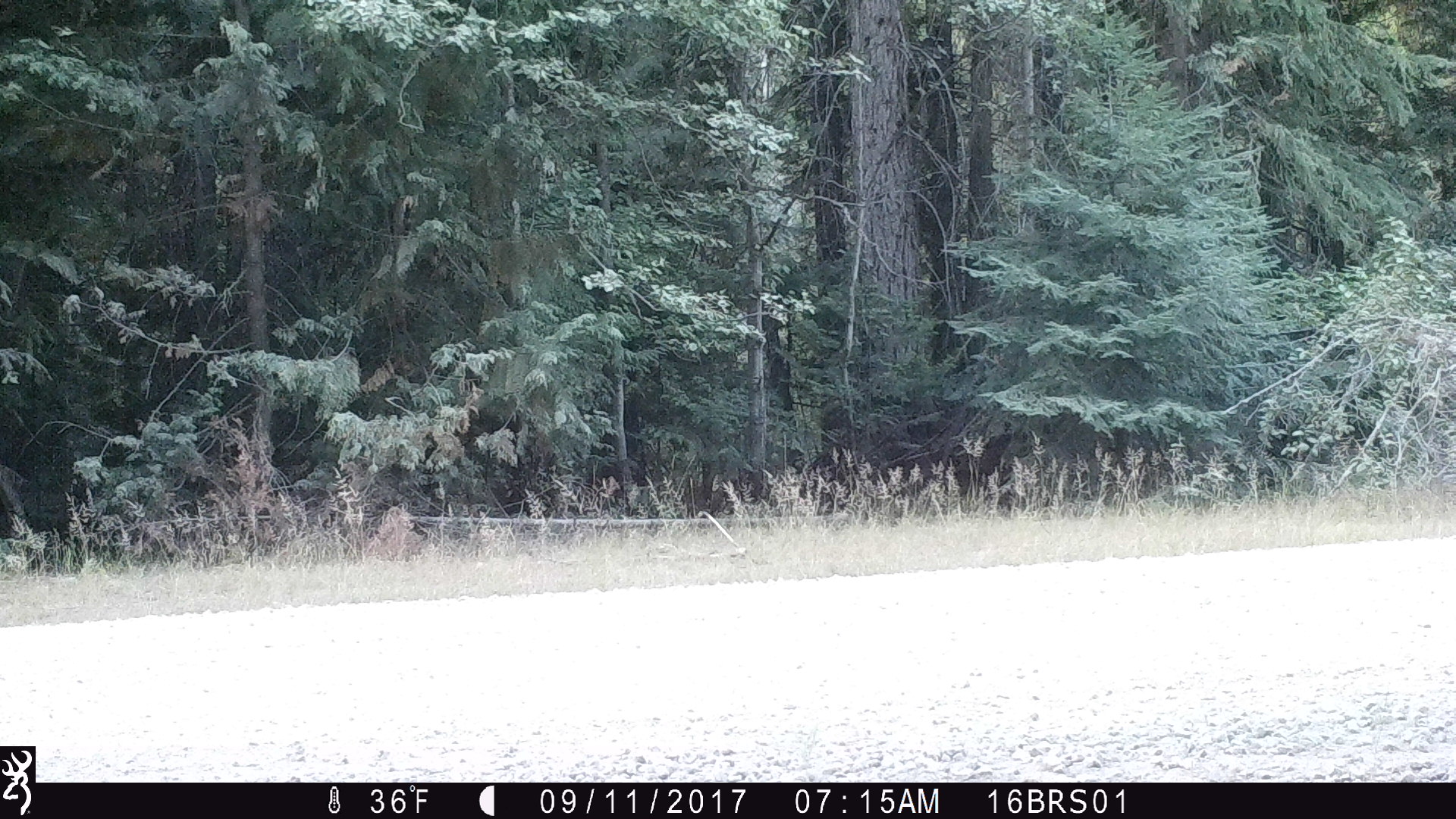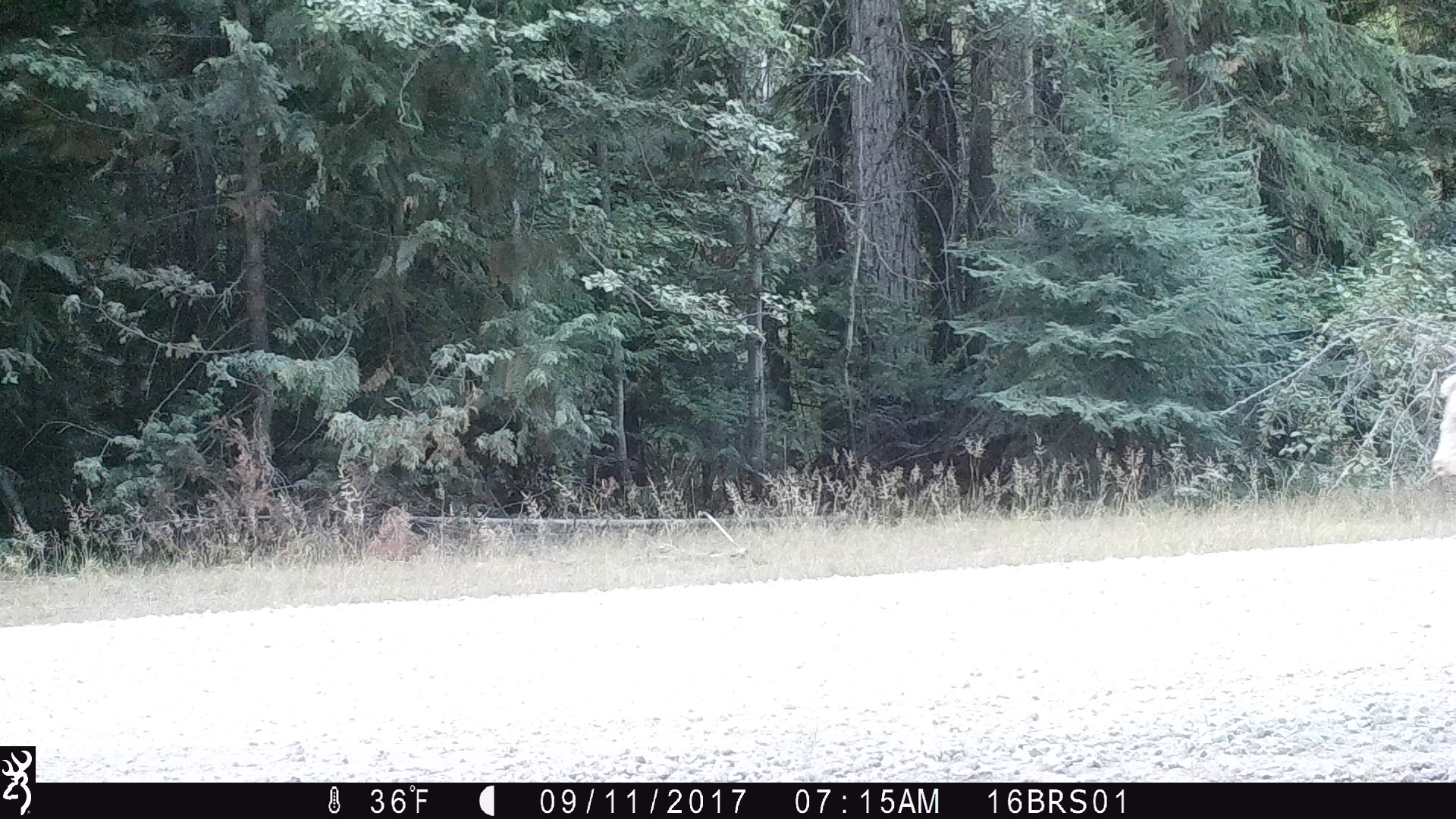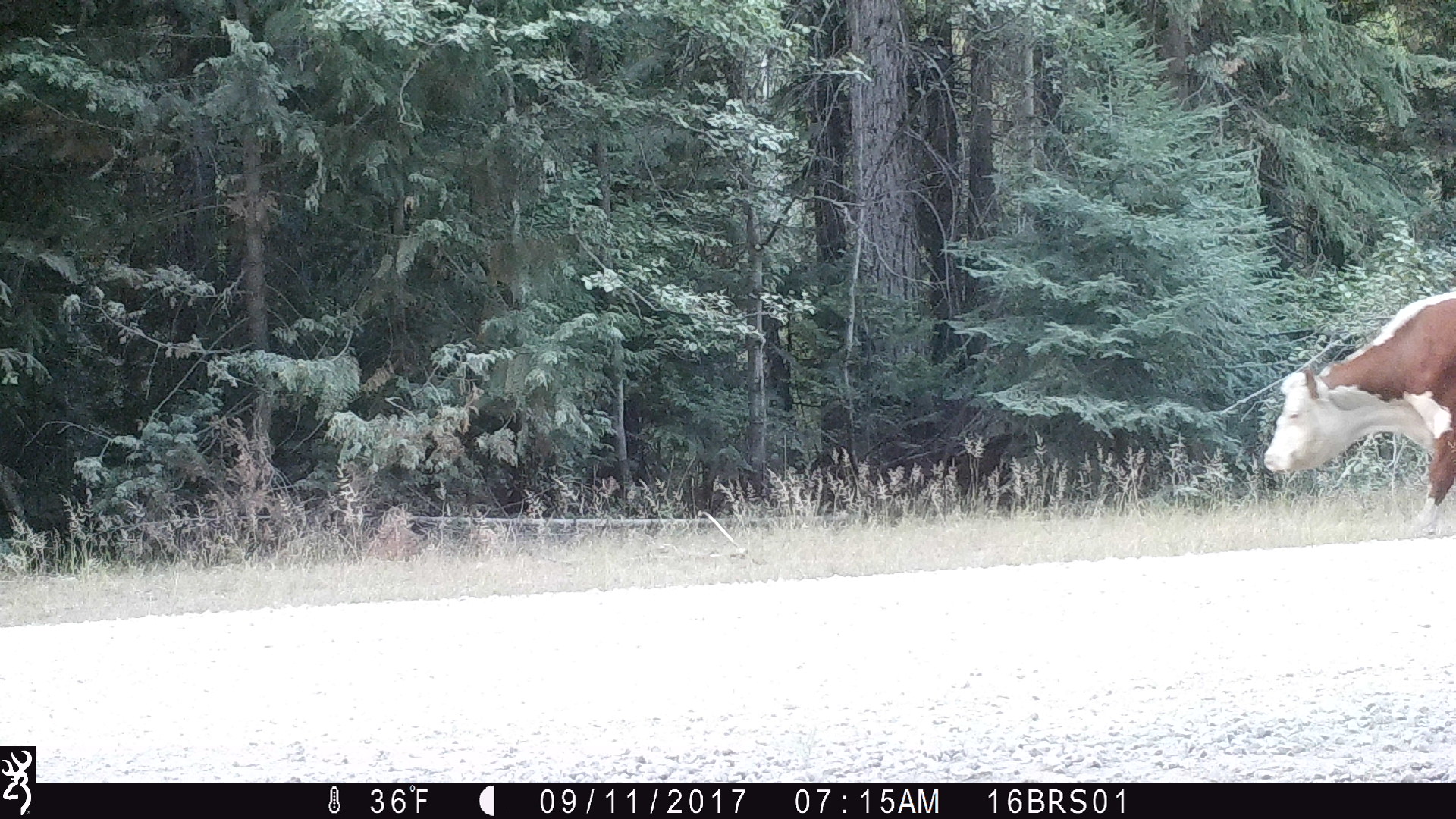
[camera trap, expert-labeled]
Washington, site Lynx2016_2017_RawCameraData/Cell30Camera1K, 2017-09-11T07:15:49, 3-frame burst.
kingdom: Animalia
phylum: Chordata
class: Mammalia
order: Artiodactyla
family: Bovidae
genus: Bos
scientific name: Bos taurus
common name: domestic cattle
Domestic cattle (Bos taurus). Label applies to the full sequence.